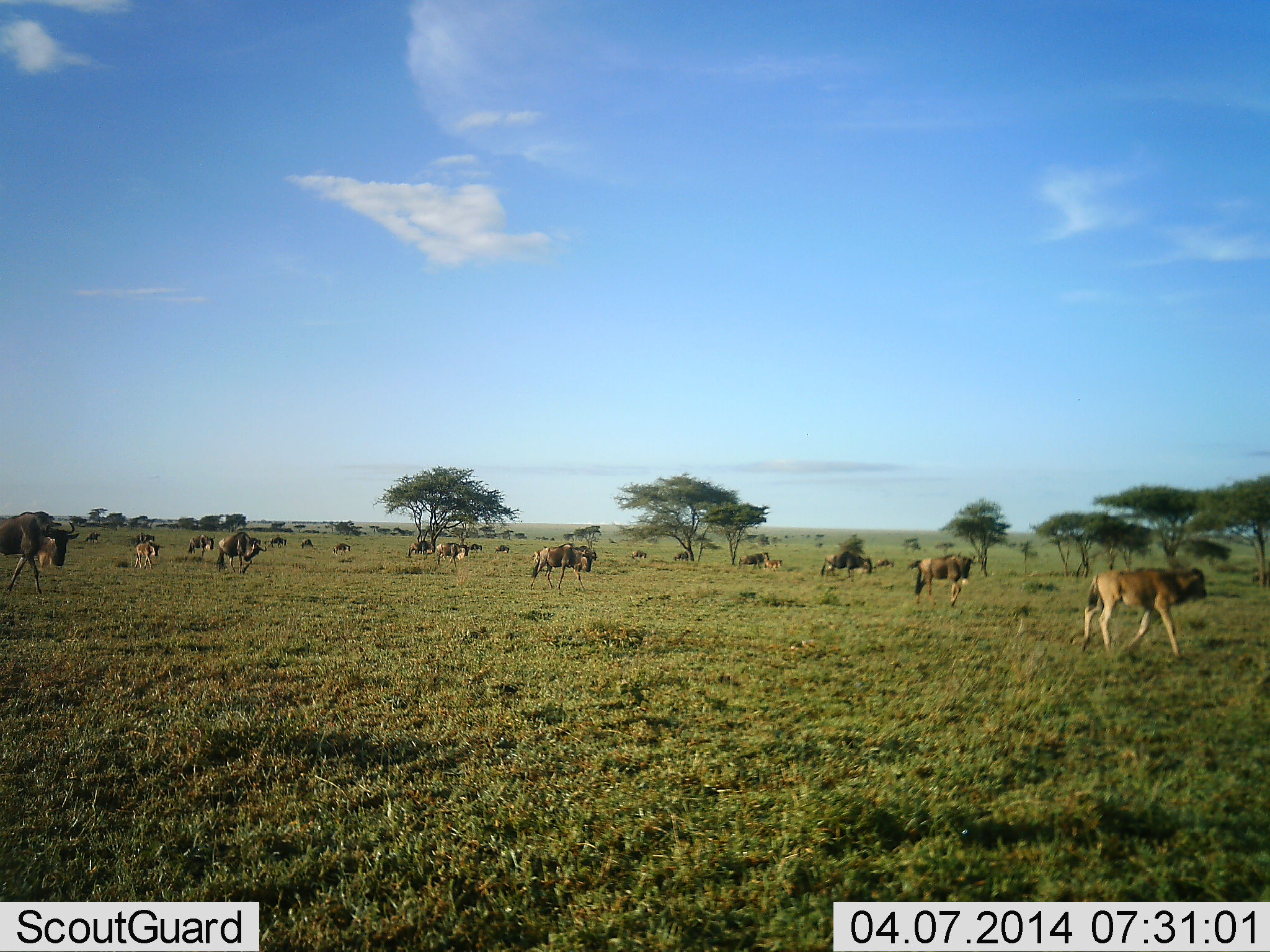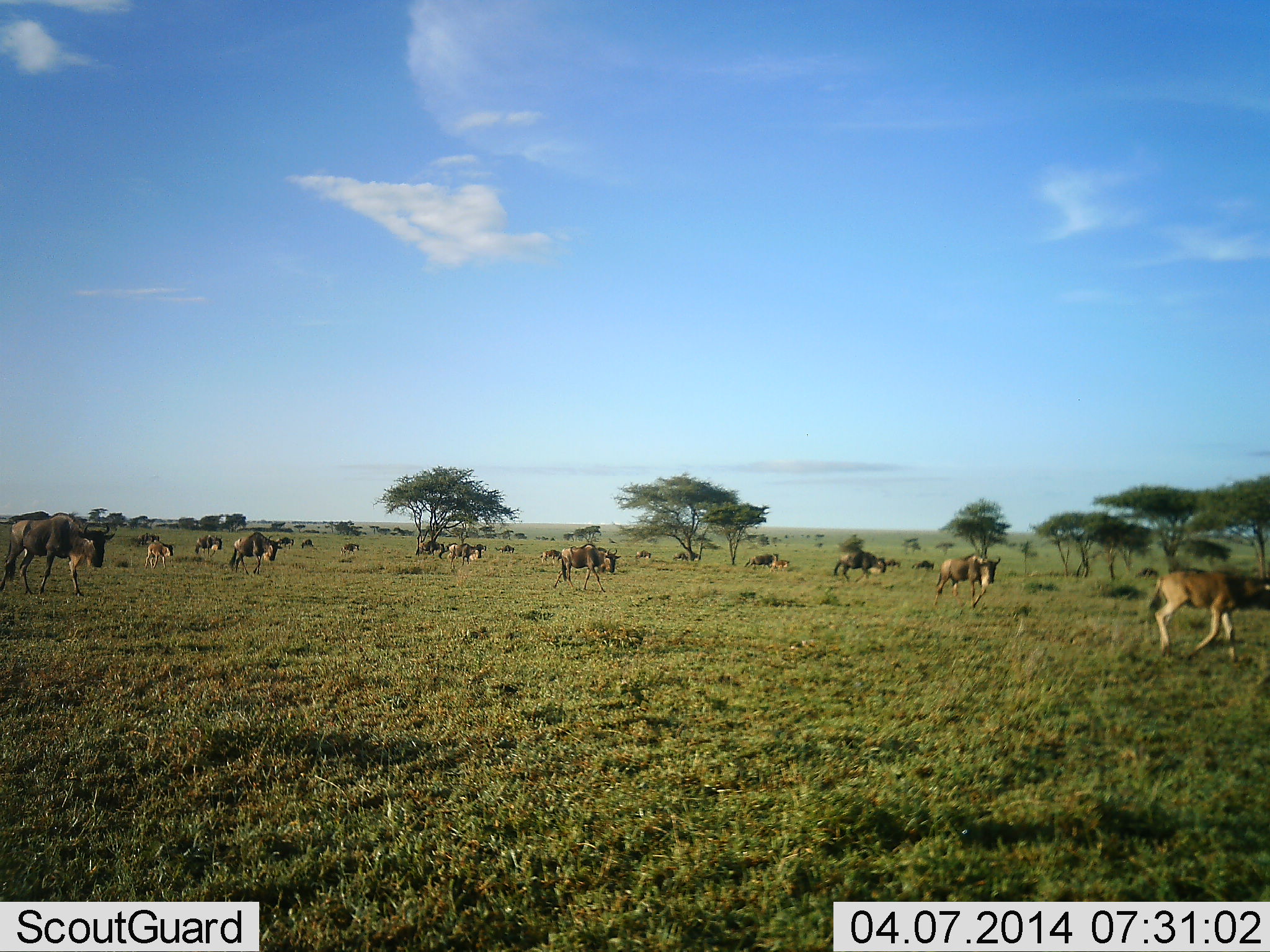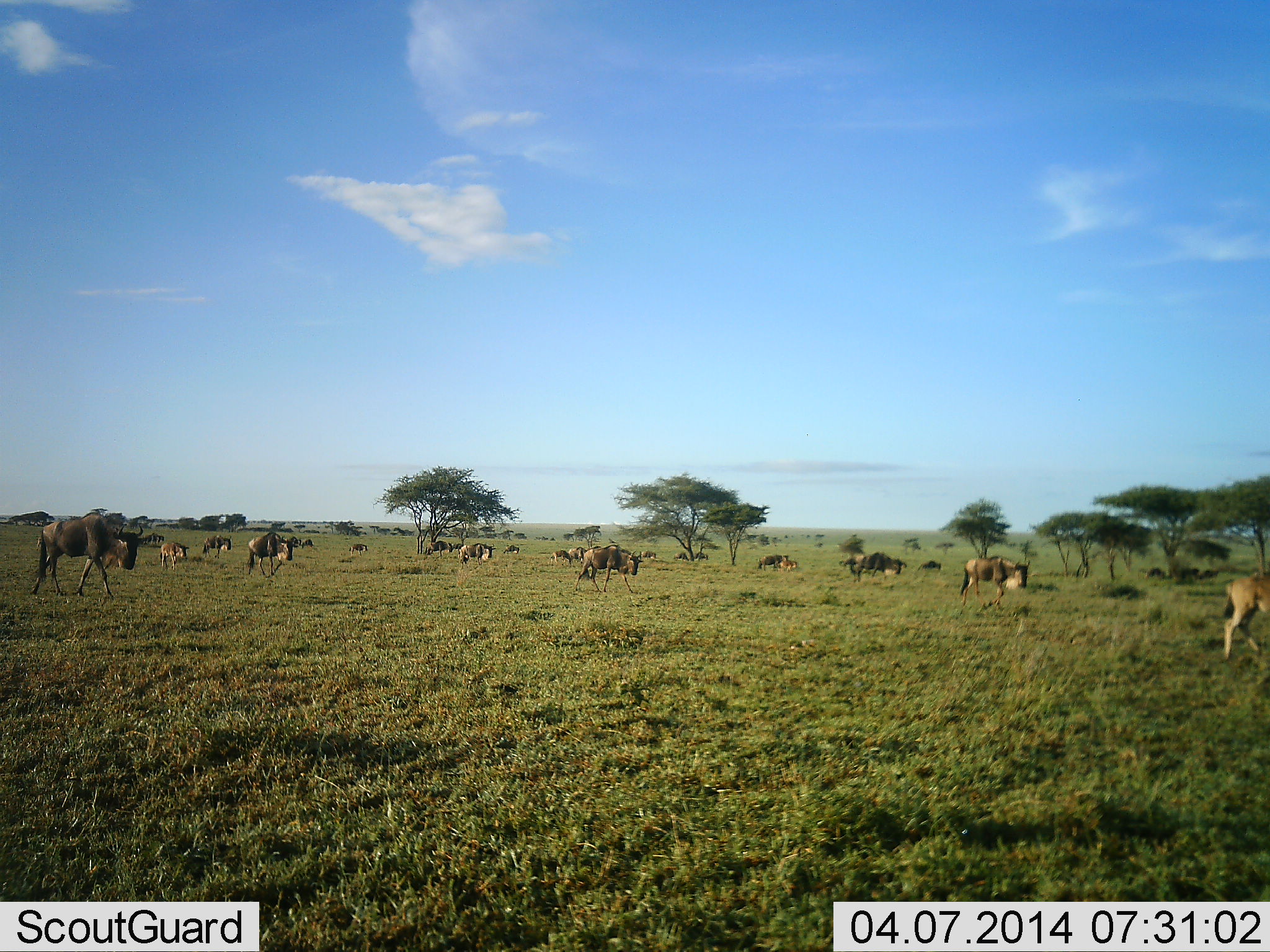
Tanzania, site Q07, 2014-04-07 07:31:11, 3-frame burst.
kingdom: Animalia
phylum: Chordata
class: Mammalia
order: Artiodactyla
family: Bovidae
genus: Connochaetes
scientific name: Connochaetes taurinus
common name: blue wildebeest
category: wildebeest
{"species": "wildebeest (blue wildebeest) (Connochaetes taurinus)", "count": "11-50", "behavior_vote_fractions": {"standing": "20%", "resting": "10%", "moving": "100%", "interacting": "10%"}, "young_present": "50%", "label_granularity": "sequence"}